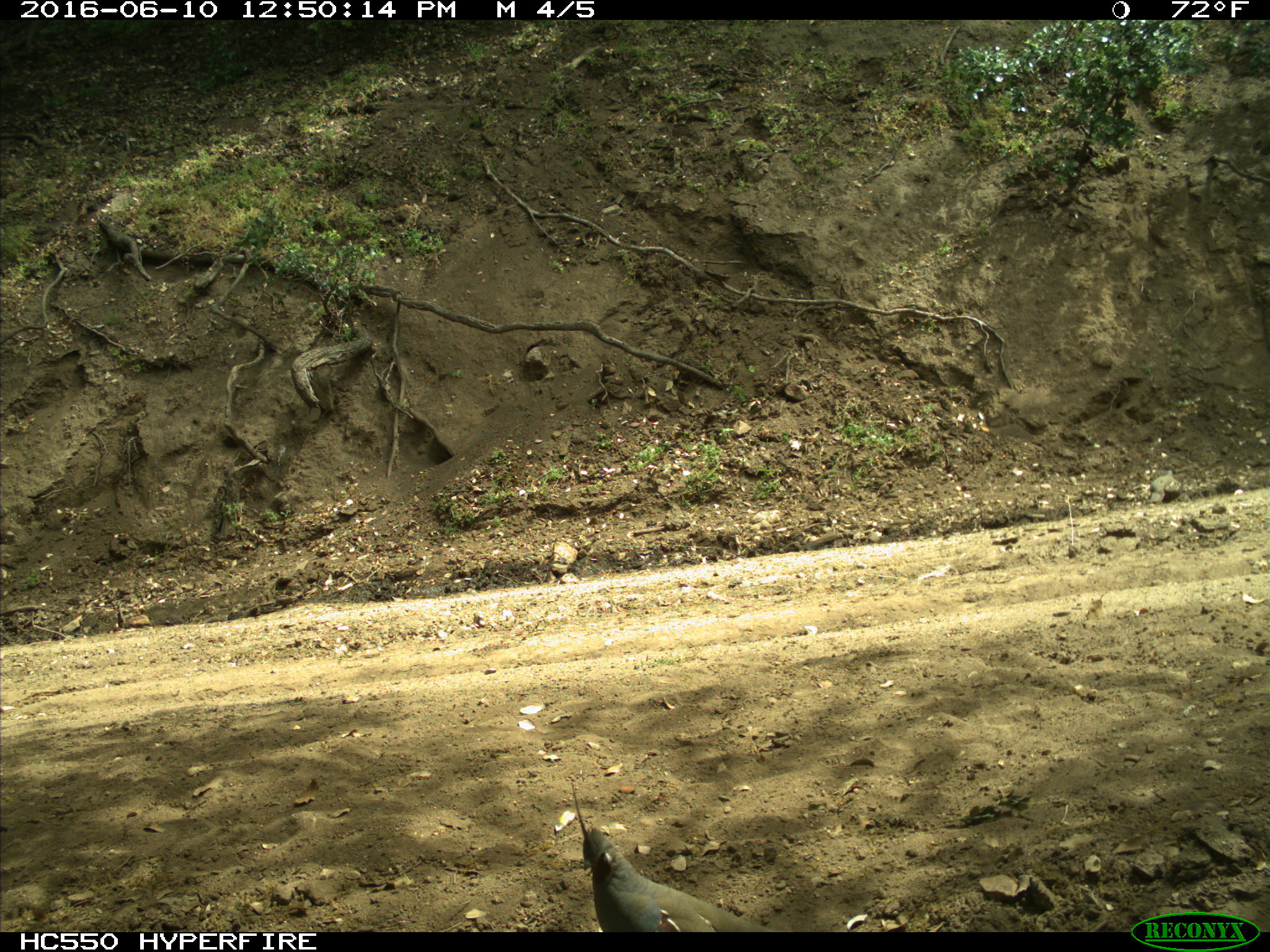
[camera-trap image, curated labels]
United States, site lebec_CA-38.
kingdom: Animalia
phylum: Chordata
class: Aves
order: Galliformes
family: Odontophoridae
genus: Callipepla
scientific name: Callipepla californica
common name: california quail